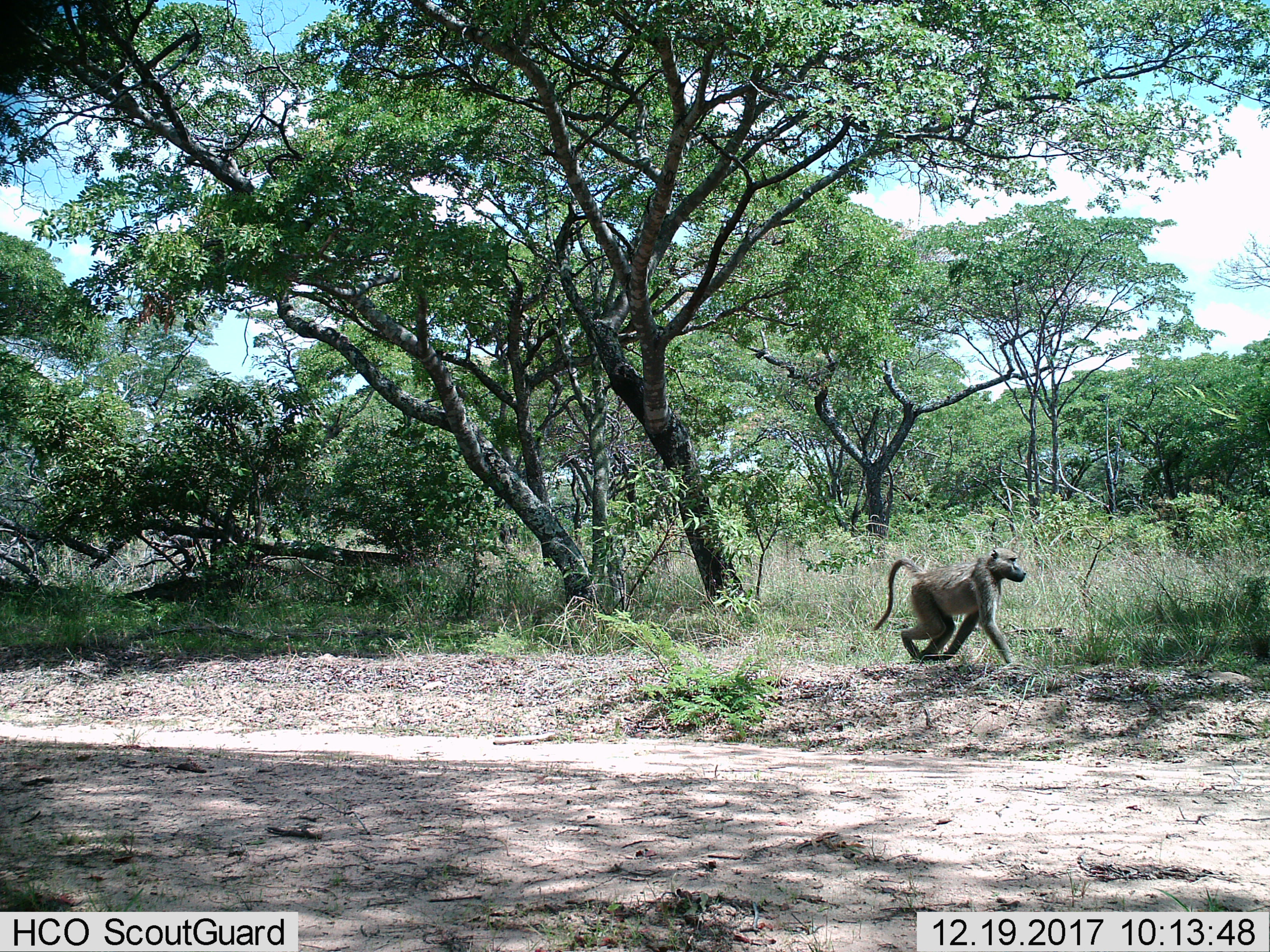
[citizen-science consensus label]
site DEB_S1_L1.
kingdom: Animalia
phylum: Chordata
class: Mammalia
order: Primates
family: Cercopithecidae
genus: Papio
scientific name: Papio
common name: baboon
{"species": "baboon (Papio)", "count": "1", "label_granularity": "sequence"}